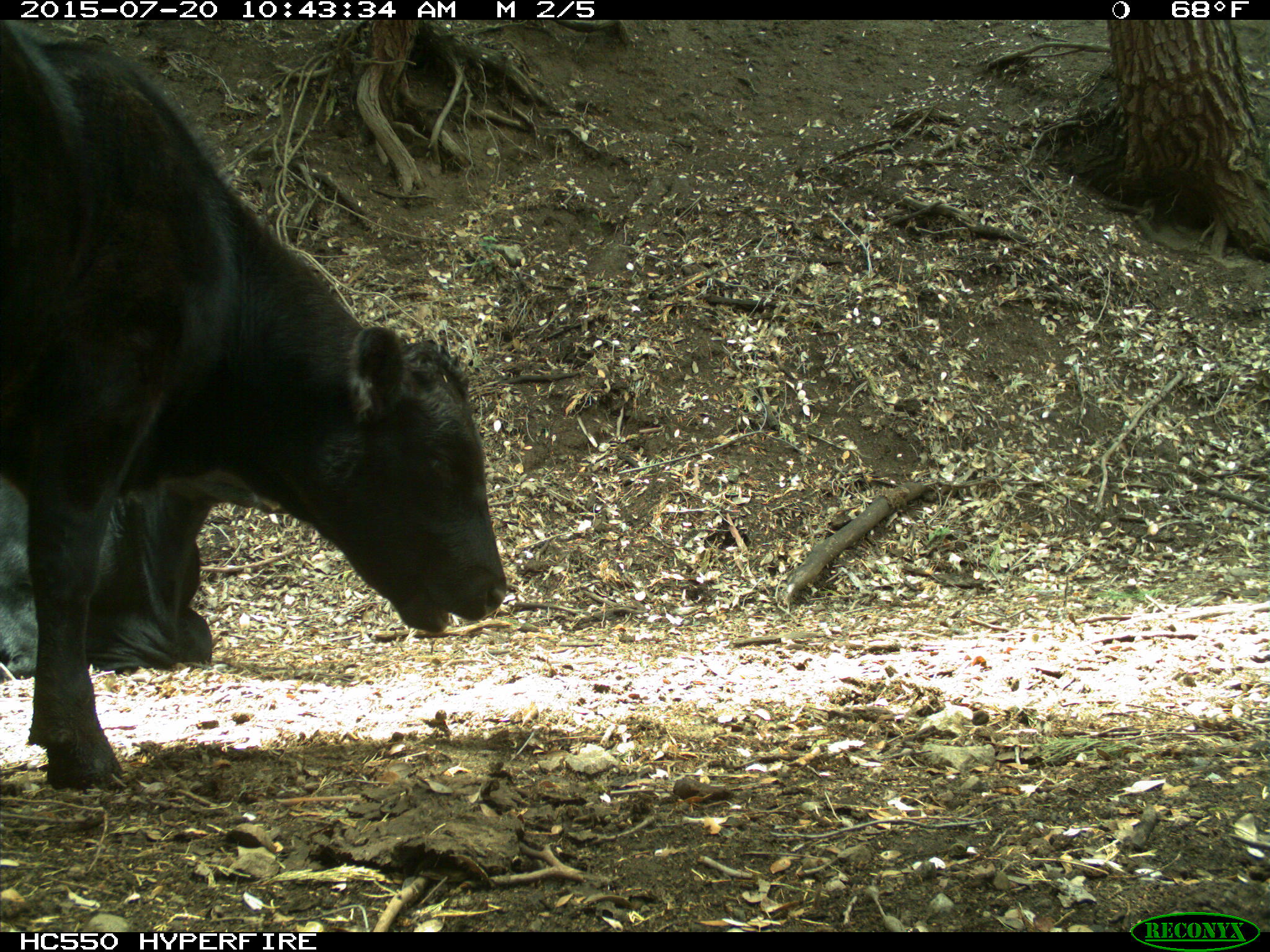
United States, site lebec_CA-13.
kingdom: Animalia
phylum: Chordata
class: Mammalia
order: Artiodactyla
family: Bovidae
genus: Bos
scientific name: Bos taurus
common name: domestic cow